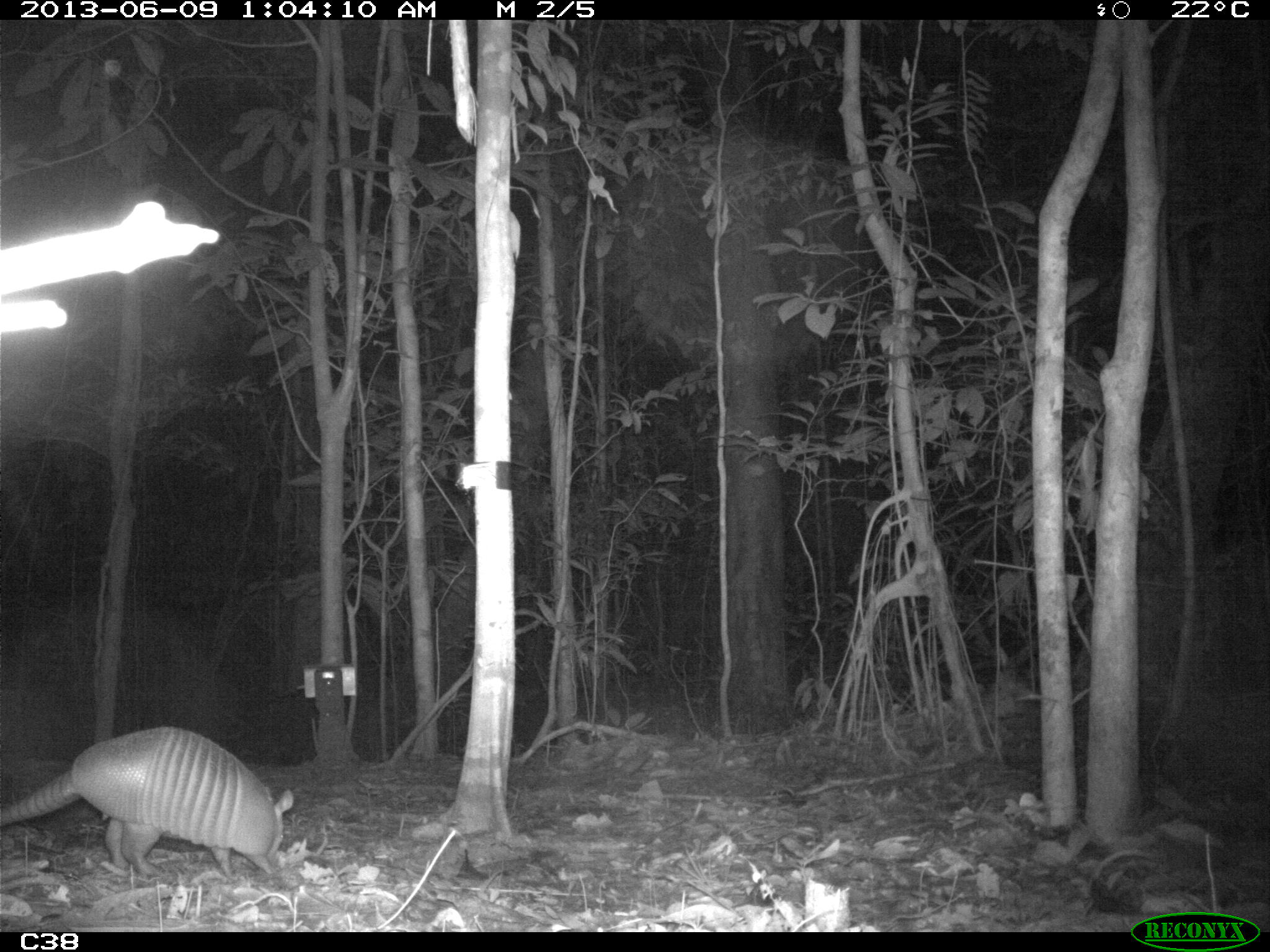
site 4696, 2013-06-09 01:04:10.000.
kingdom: Animalia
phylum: Chordata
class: Mammalia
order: Cingulata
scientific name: Cingulata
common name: armadillo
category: unknown armadillo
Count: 1.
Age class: adult.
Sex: female.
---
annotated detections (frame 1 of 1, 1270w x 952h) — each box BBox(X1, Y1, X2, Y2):
unknown armadillo: BBox(0, 722, 295, 888)